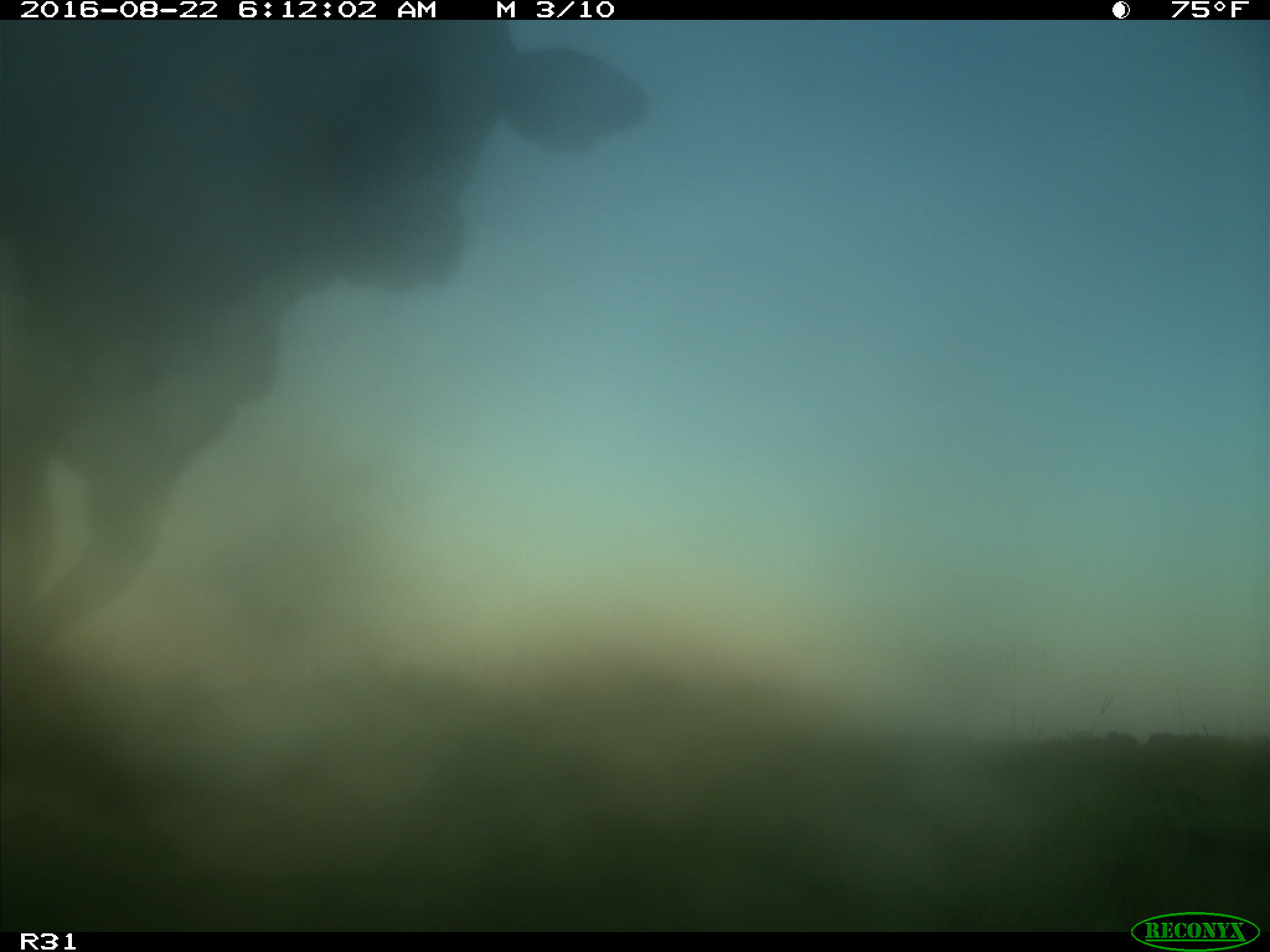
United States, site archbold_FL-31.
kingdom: Animalia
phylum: Chordata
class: Mammalia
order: Artiodactyla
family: Bovidae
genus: Bos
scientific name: Bos taurus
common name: domestic cow